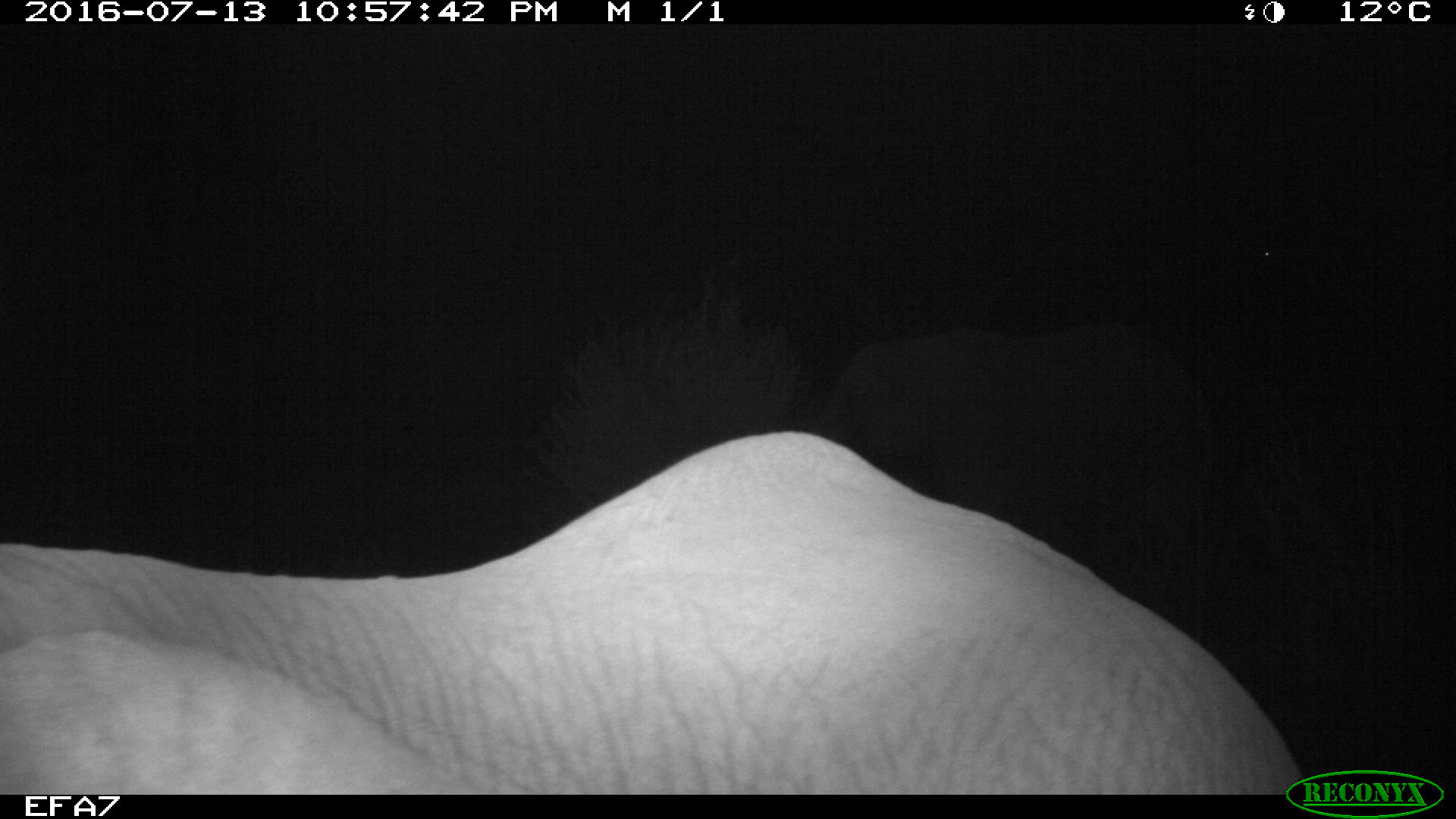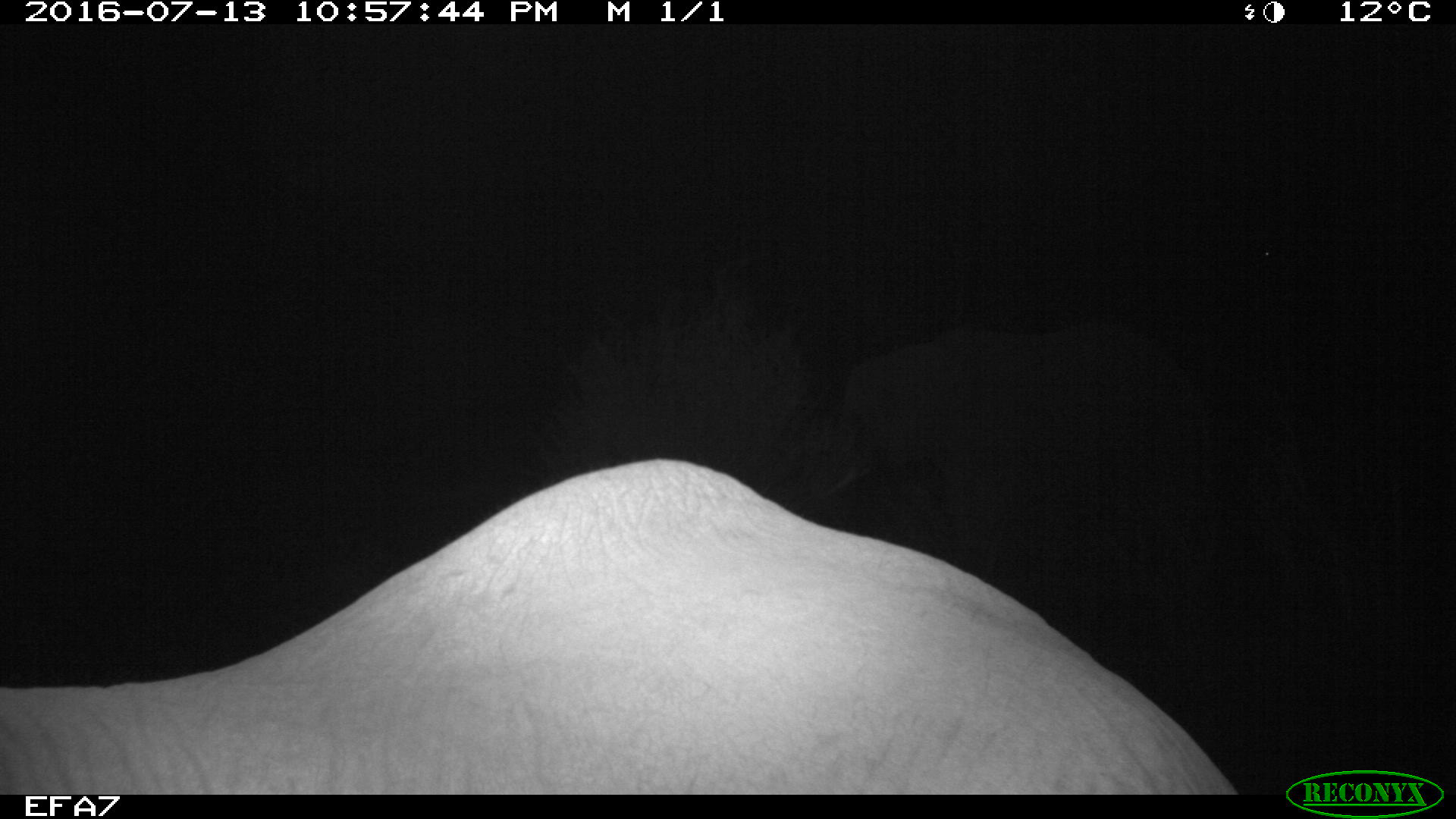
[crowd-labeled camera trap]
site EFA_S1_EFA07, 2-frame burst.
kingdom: Animalia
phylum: Chordata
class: Mammalia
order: Proboscidea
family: Elephantidae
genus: Loxodonta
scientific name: Loxodonta africana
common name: african bush elephant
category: elephant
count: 1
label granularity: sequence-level